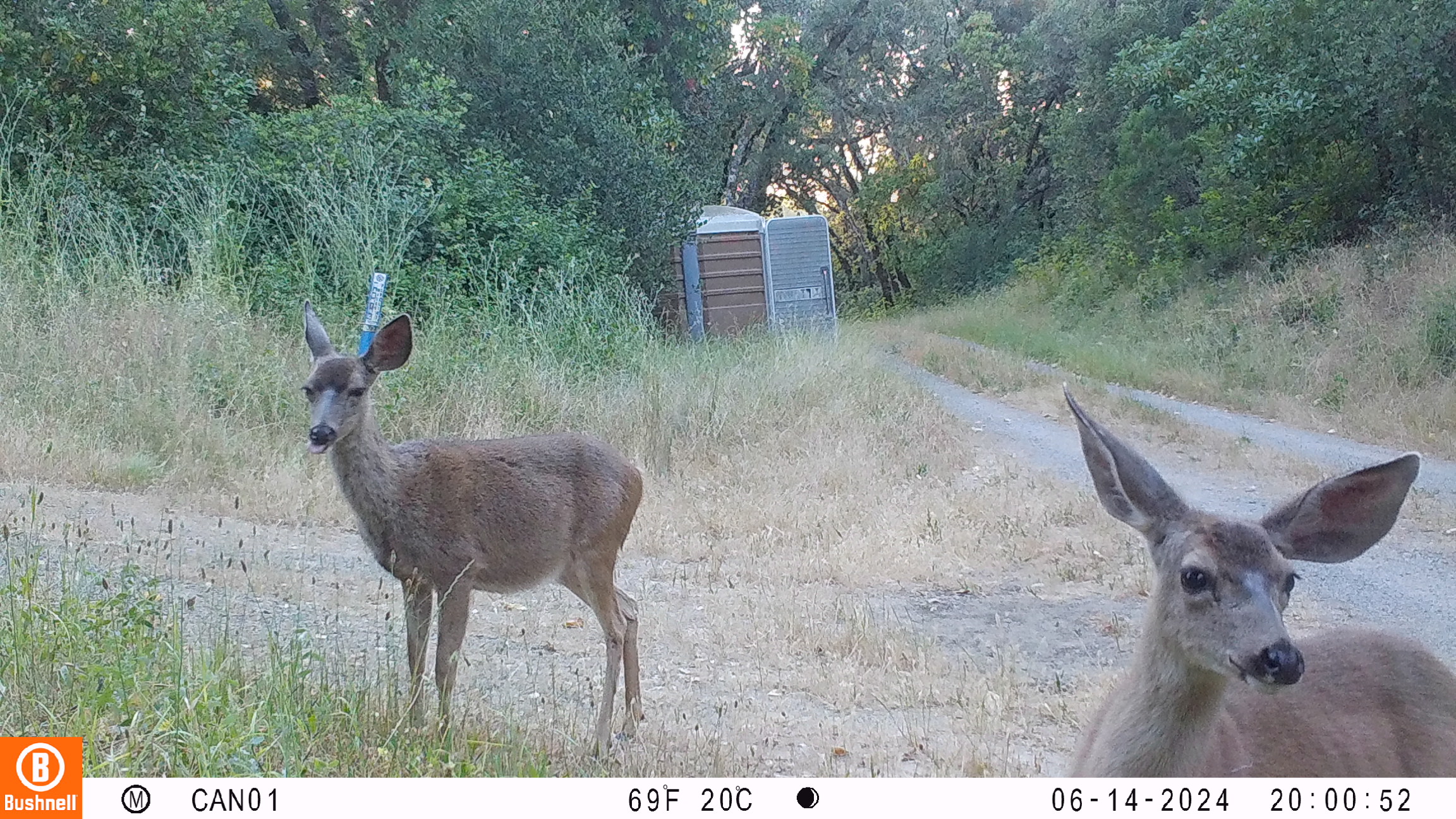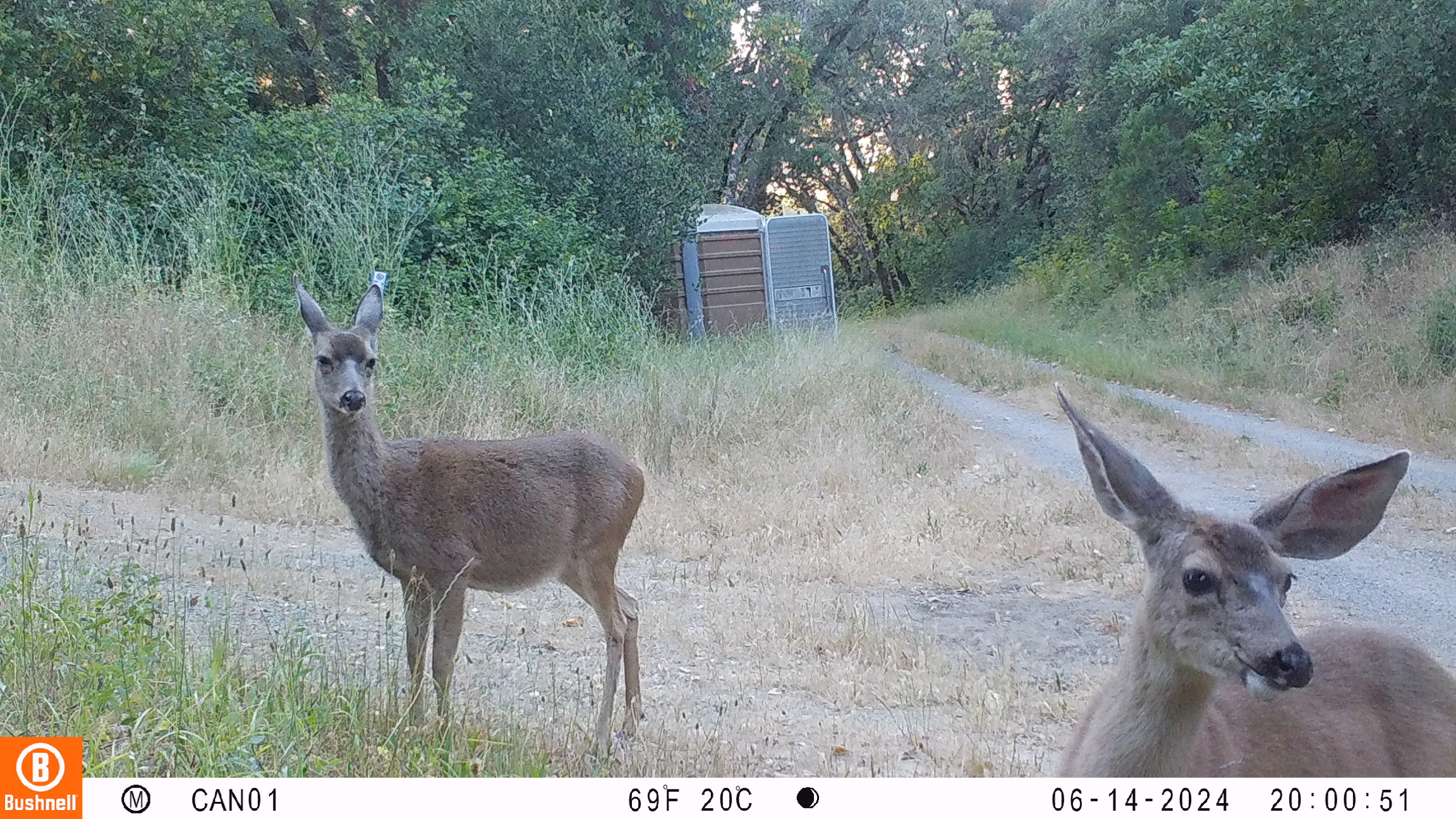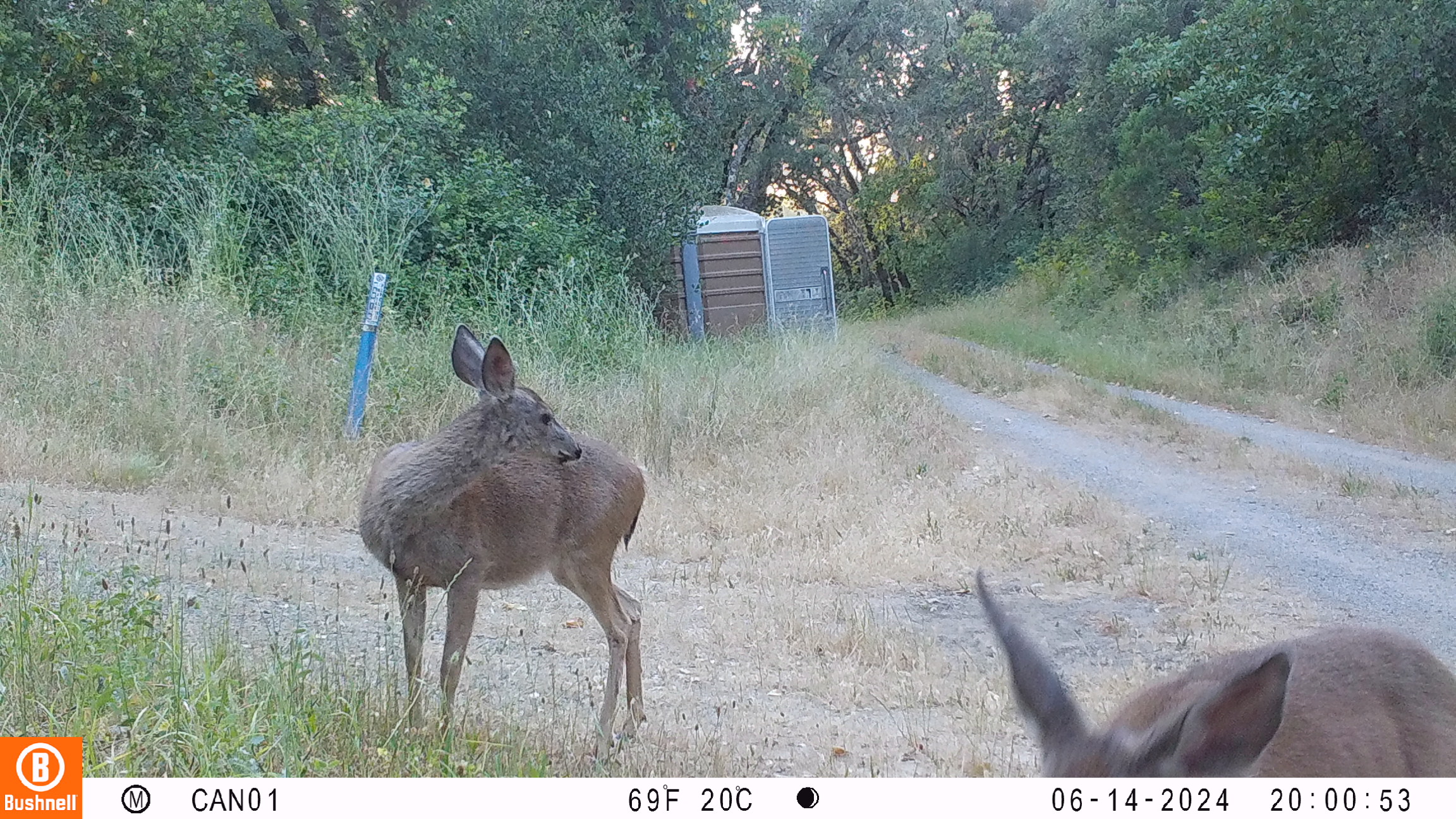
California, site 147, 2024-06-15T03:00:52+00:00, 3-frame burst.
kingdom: Animalia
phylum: Chordata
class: Mammalia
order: Artiodactyla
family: Cervidae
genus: Odocoileus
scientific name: Odocoileus hemionus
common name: mule deer